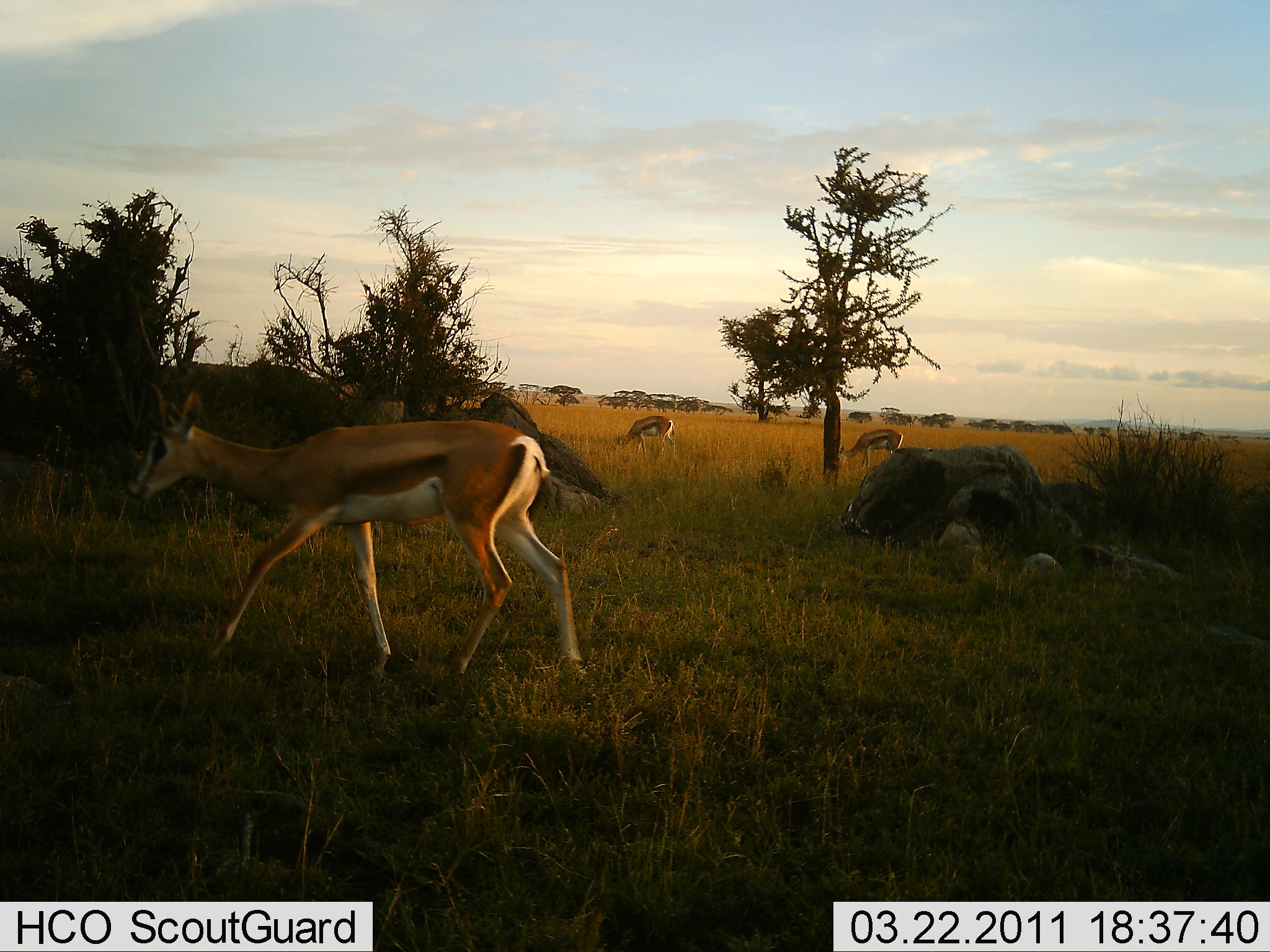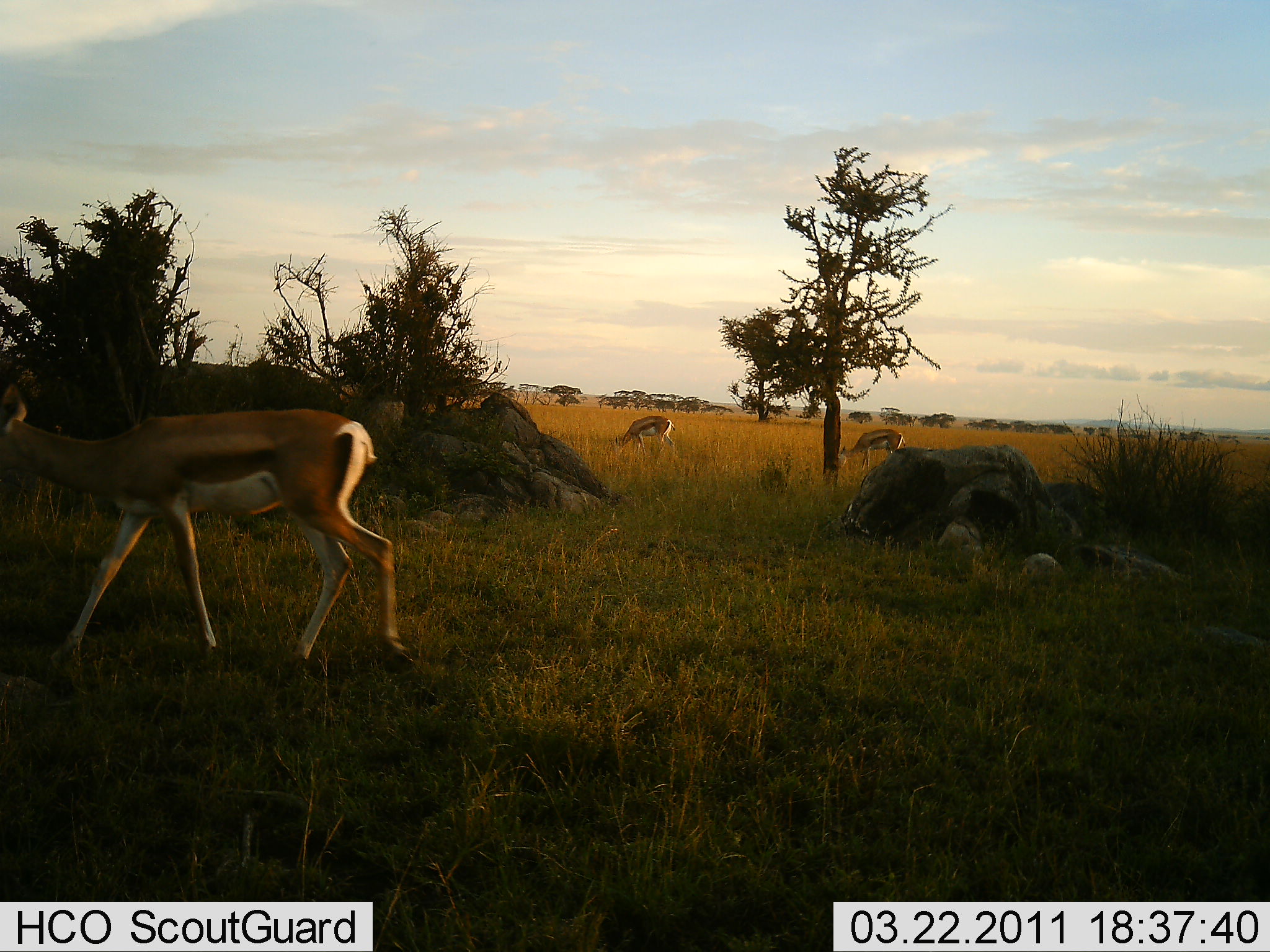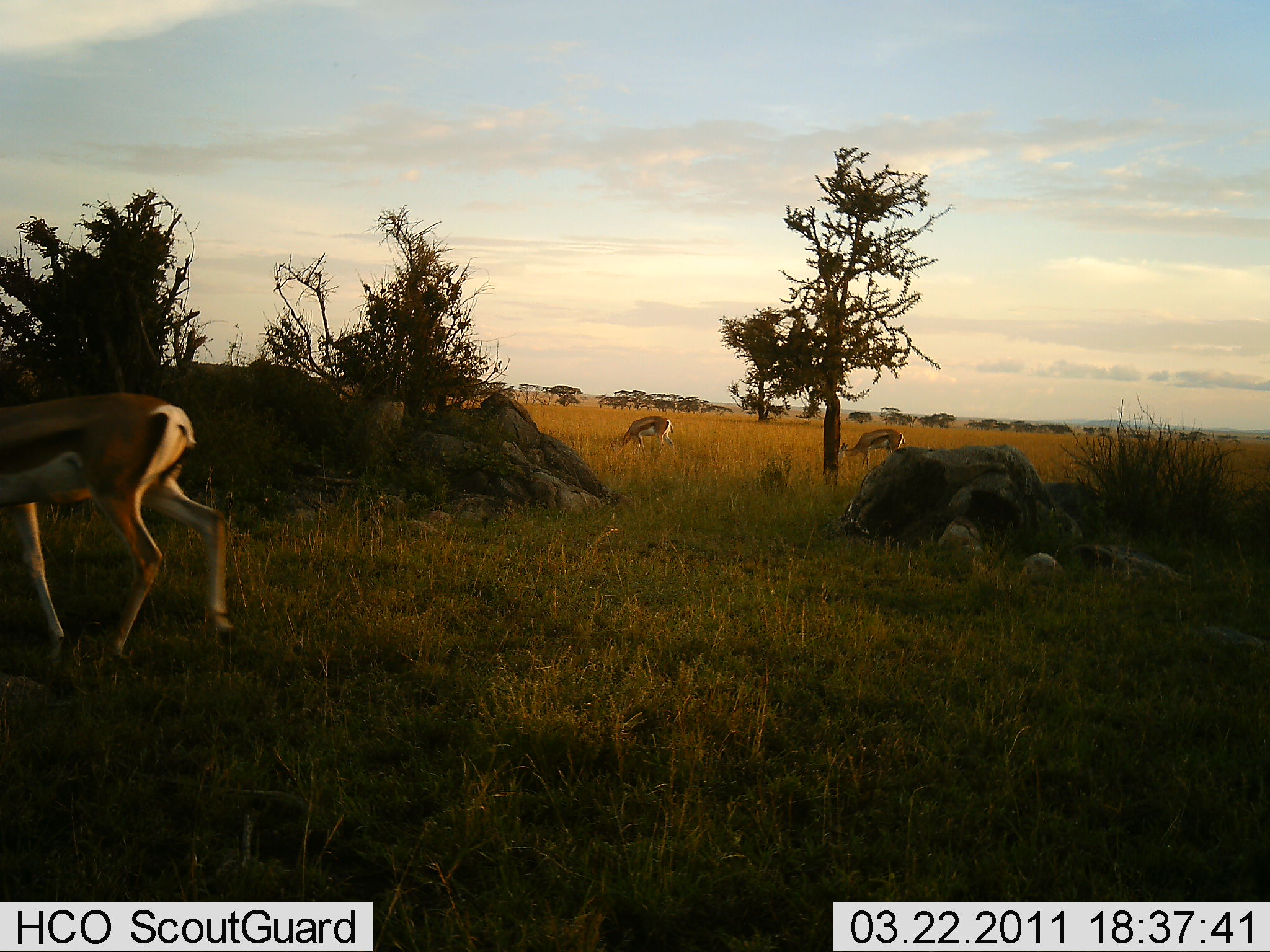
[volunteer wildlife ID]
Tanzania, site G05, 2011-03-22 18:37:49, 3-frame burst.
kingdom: Animalia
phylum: Chordata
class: Mammalia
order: Artiodactyla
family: Bovidae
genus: Eudorcas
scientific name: Eudorcas thomsonii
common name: thomson's gazelle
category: gazellethomsons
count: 3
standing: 9%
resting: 0%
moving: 73%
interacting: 0%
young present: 0%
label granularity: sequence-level